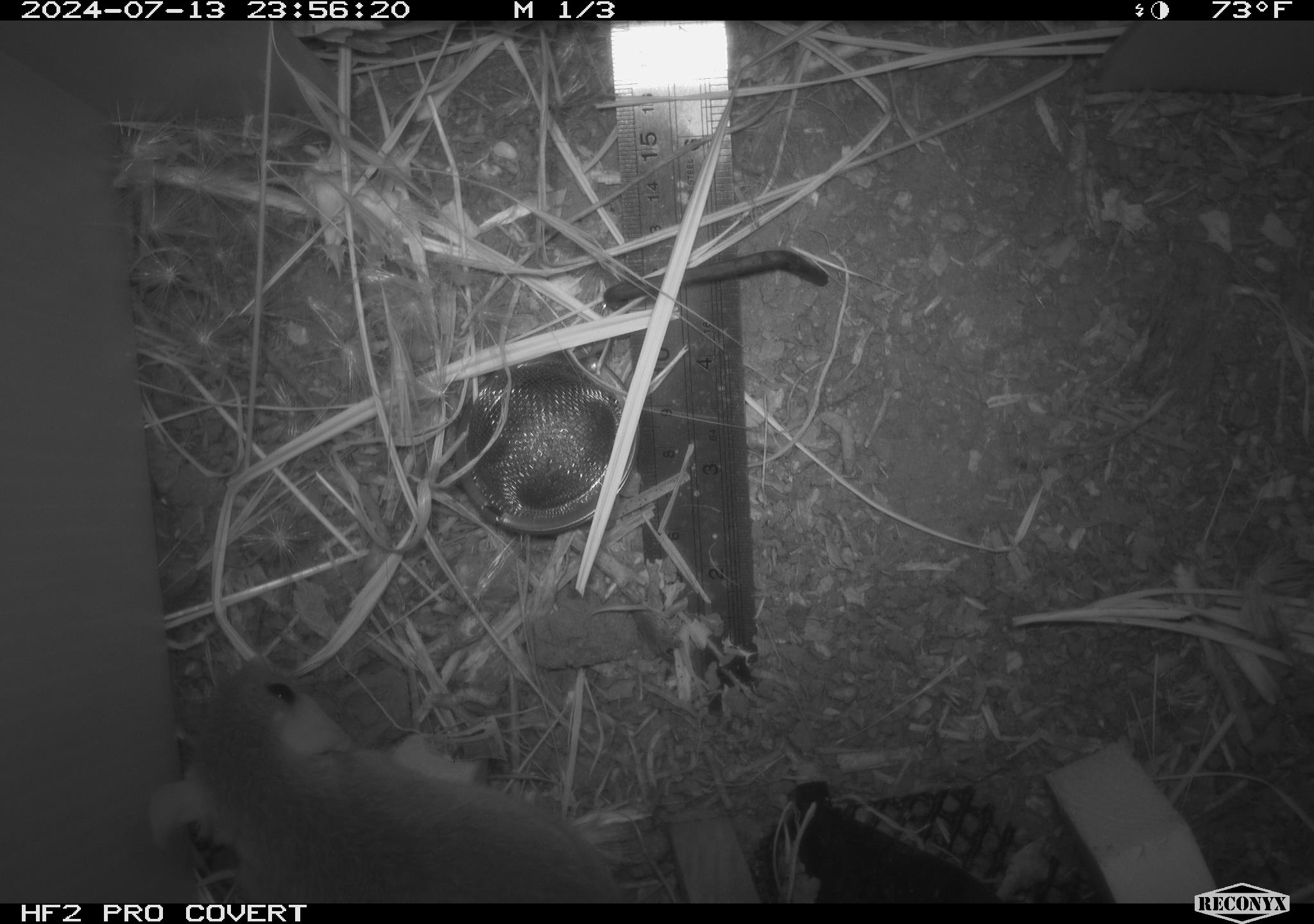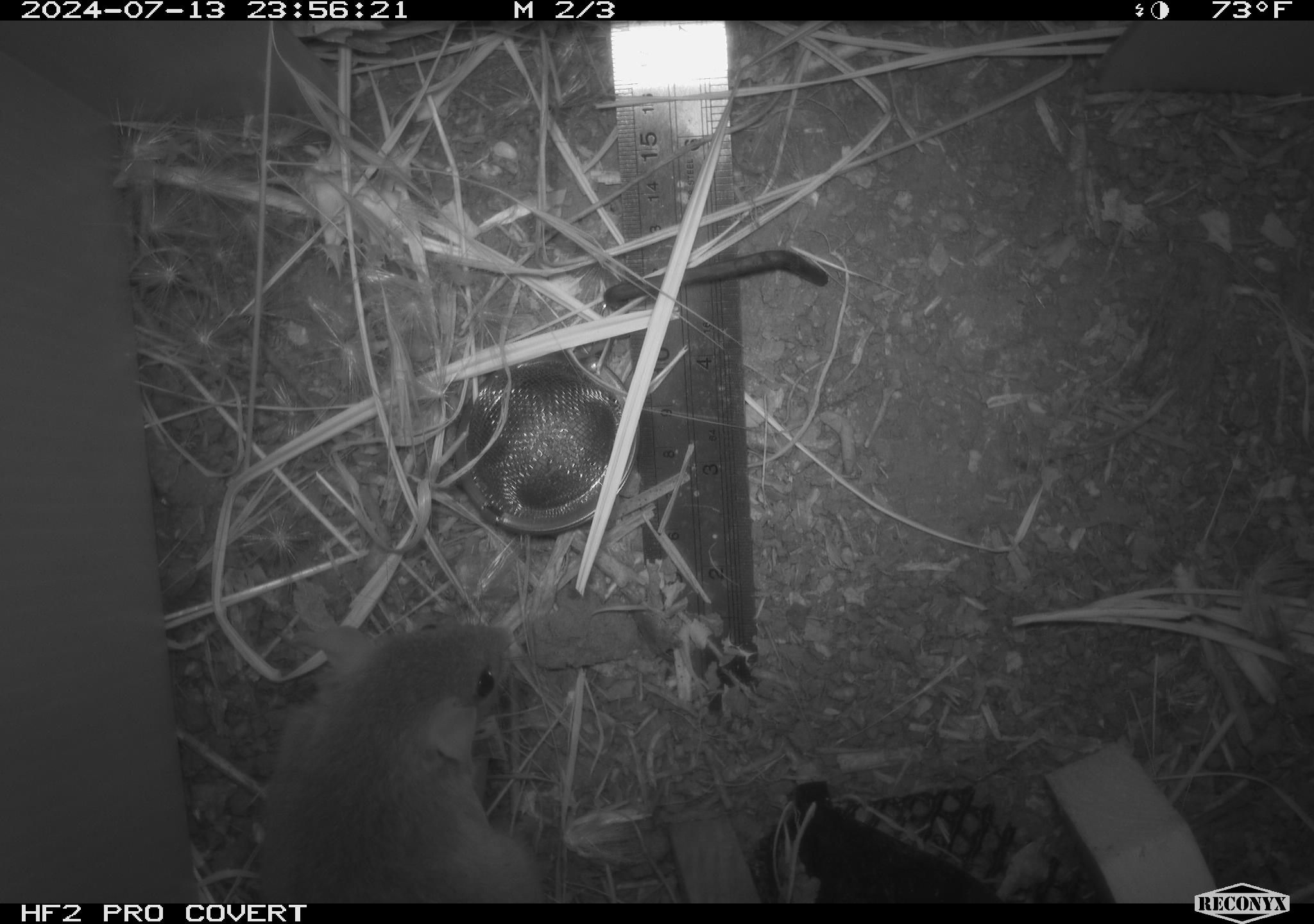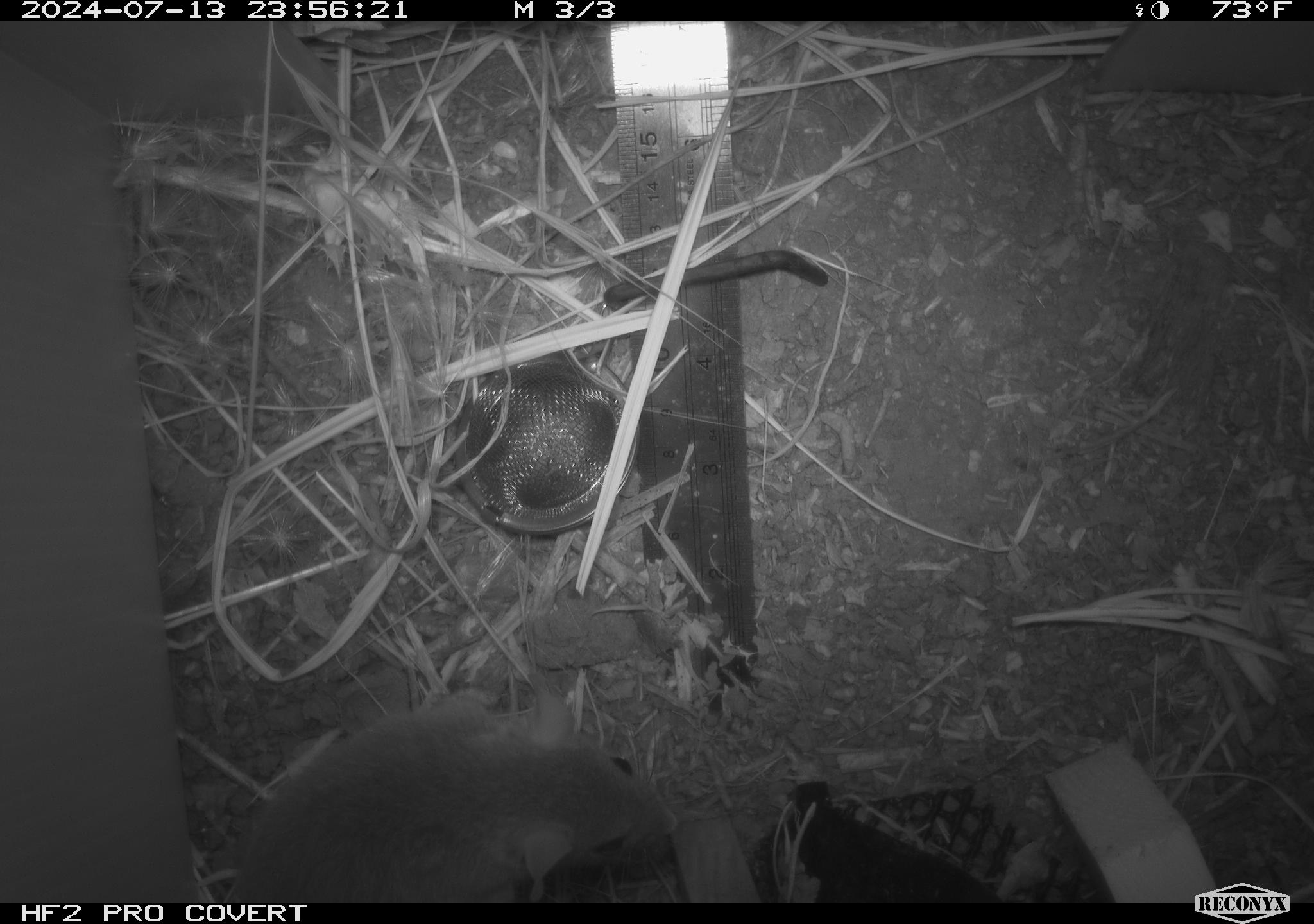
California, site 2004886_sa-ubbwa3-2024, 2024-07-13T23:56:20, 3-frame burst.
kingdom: Animalia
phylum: Chordata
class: Mammalia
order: Rodentia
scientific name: Rodentia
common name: mouse species